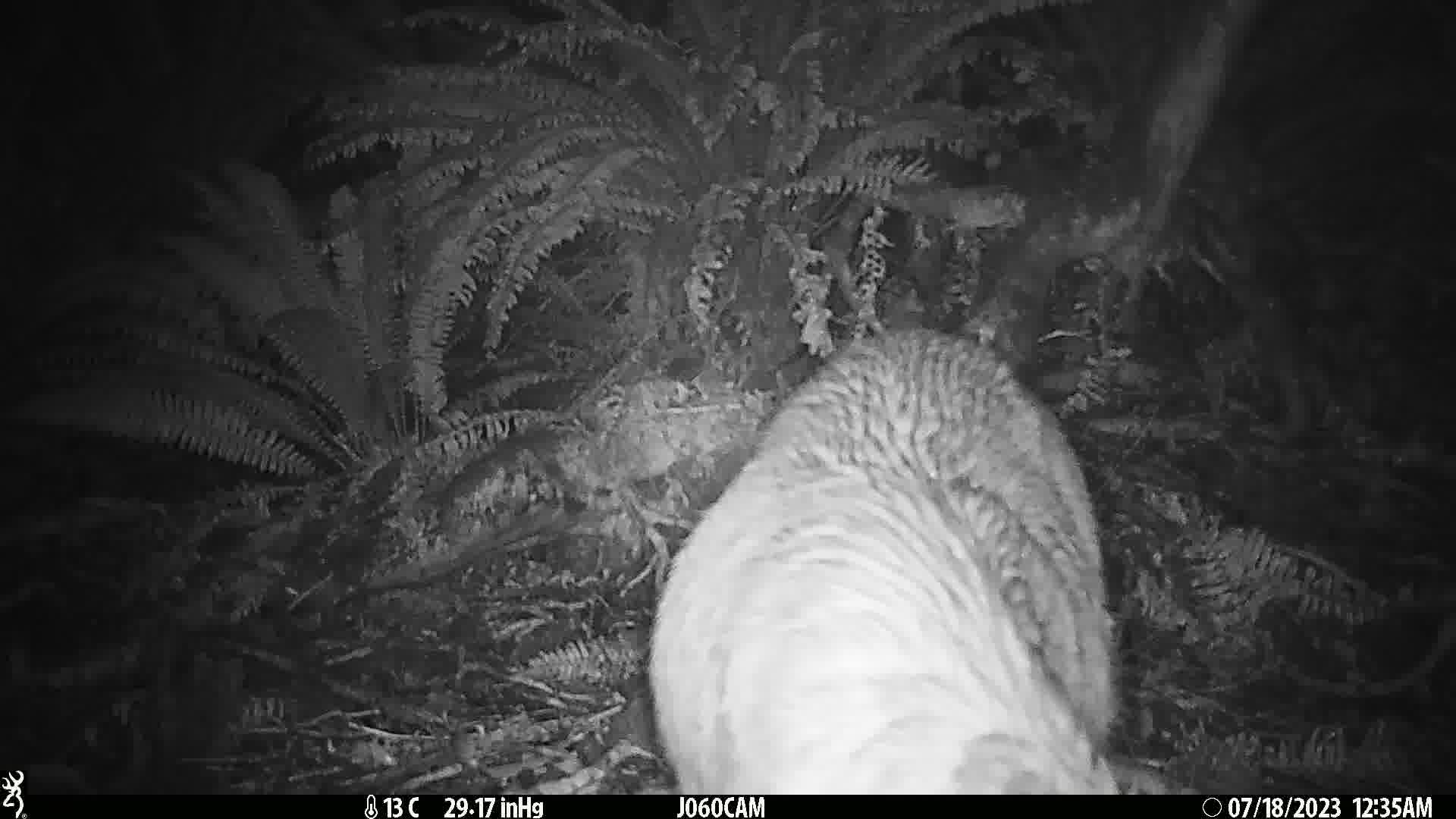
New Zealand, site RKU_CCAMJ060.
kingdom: Animalia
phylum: Chordata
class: Mammalia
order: Artiodactyla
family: Cervidae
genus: Odocoileus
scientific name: Odocoileus virginianus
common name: white-tailed deer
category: white tailed deer